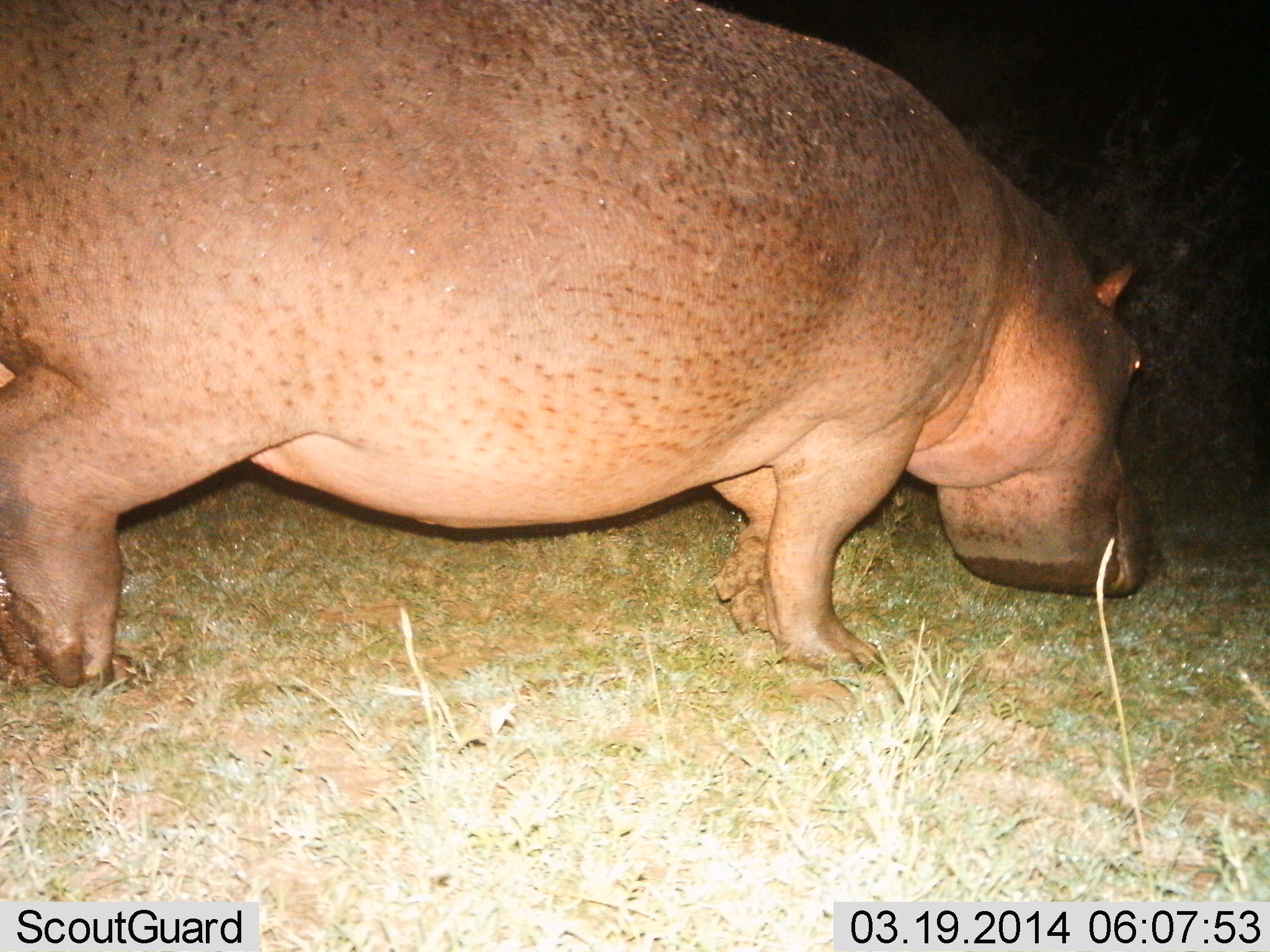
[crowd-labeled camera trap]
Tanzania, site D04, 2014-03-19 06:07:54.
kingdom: Animalia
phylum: Chordata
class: Mammalia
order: Artiodactyla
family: Hippopotamidae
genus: Hippopotamus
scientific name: Hippopotamus amphibius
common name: hippopotamus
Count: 1.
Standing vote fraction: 70%.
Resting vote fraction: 0%.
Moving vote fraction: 20%.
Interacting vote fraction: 0%.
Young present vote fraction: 0%.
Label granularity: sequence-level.